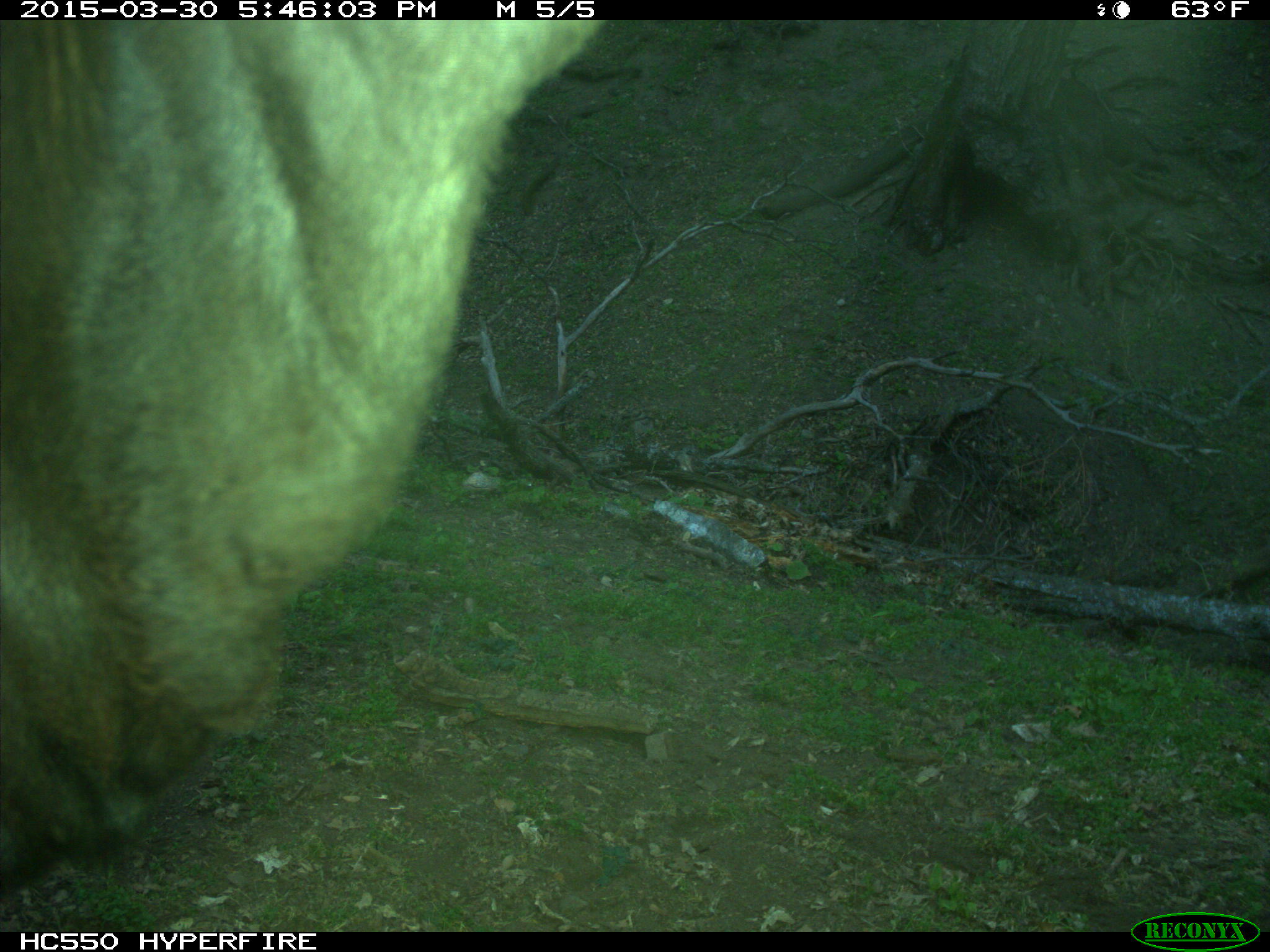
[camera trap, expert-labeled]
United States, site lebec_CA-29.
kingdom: Animalia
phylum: Chordata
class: Mammalia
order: Artiodactyla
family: Bovidae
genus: Bos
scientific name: Bos taurus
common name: domestic cow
Bos taurus (domestic cow).